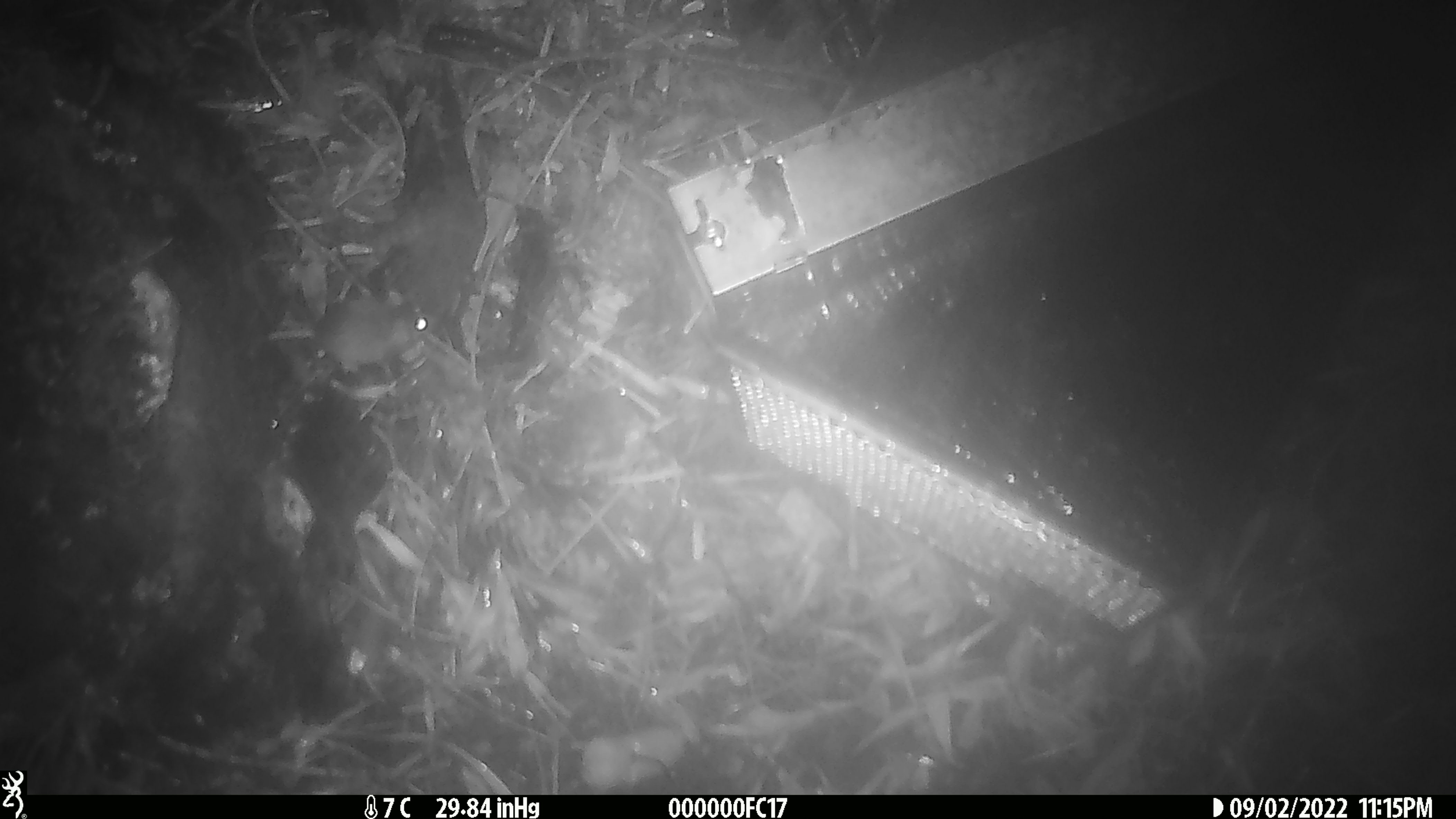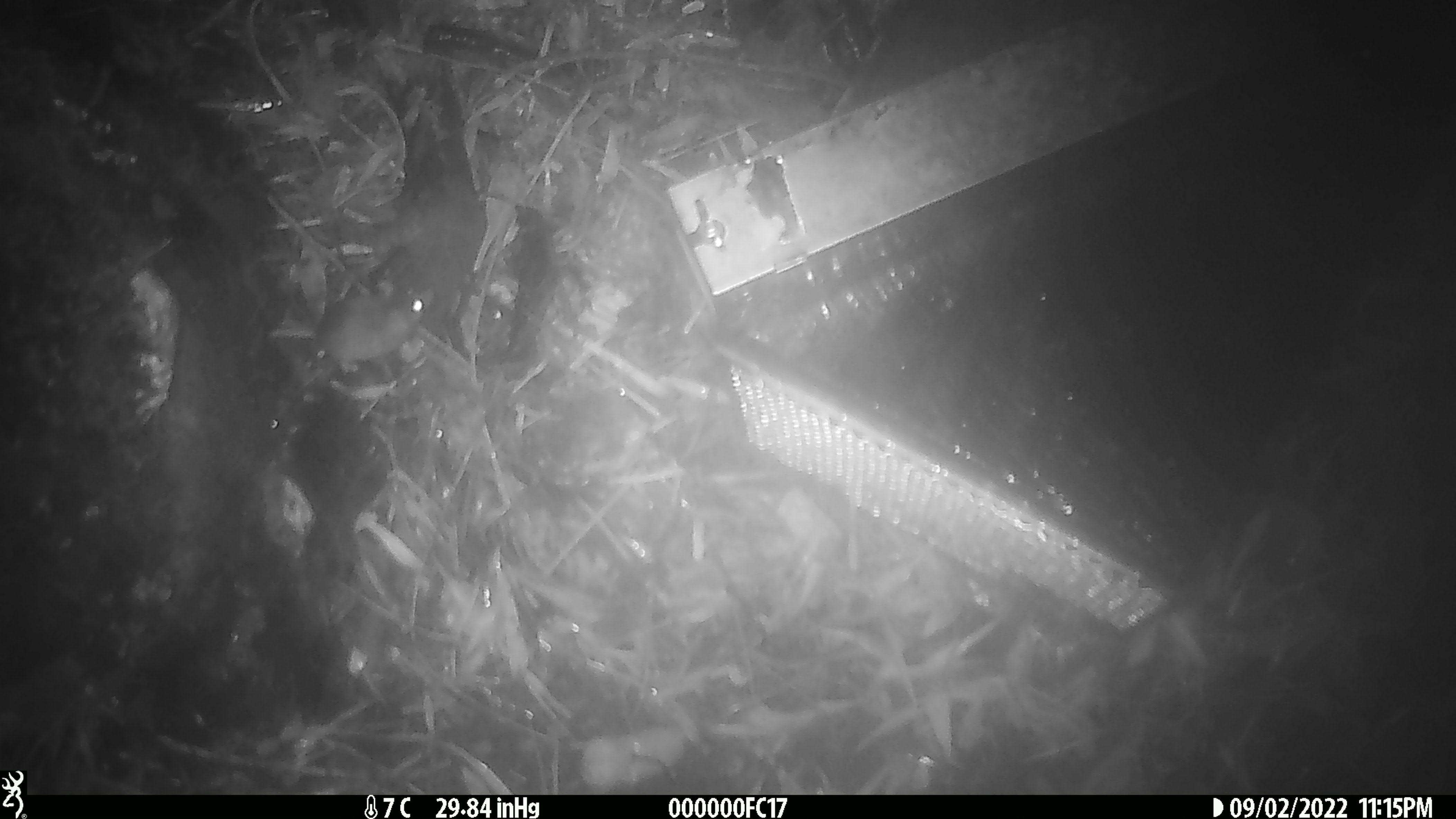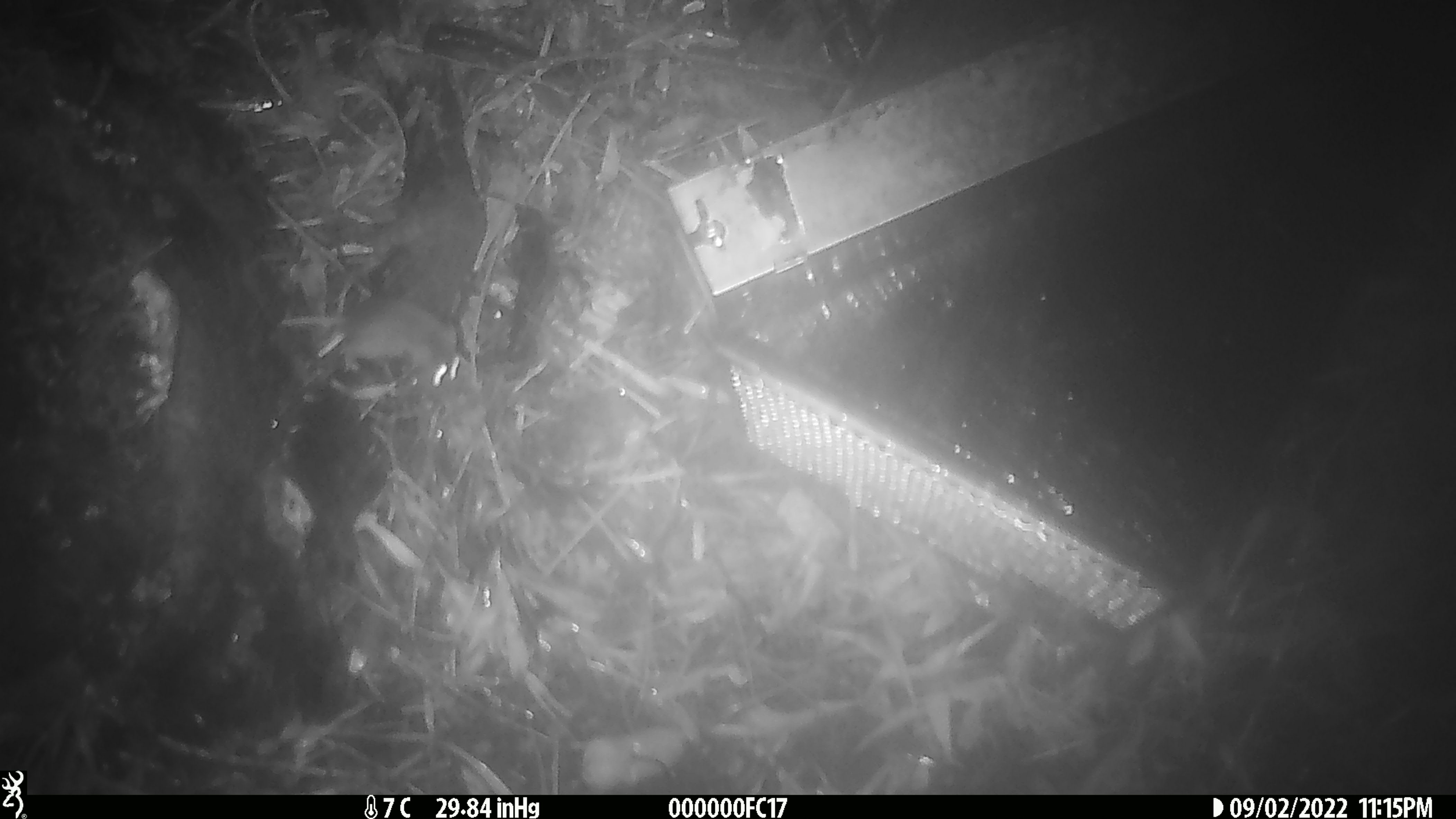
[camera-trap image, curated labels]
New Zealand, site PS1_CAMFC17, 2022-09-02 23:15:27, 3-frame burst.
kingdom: Animalia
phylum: Chordata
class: Mammalia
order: Rodentia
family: Muridae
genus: Mus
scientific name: Mus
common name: mouse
Mouse (Mus).